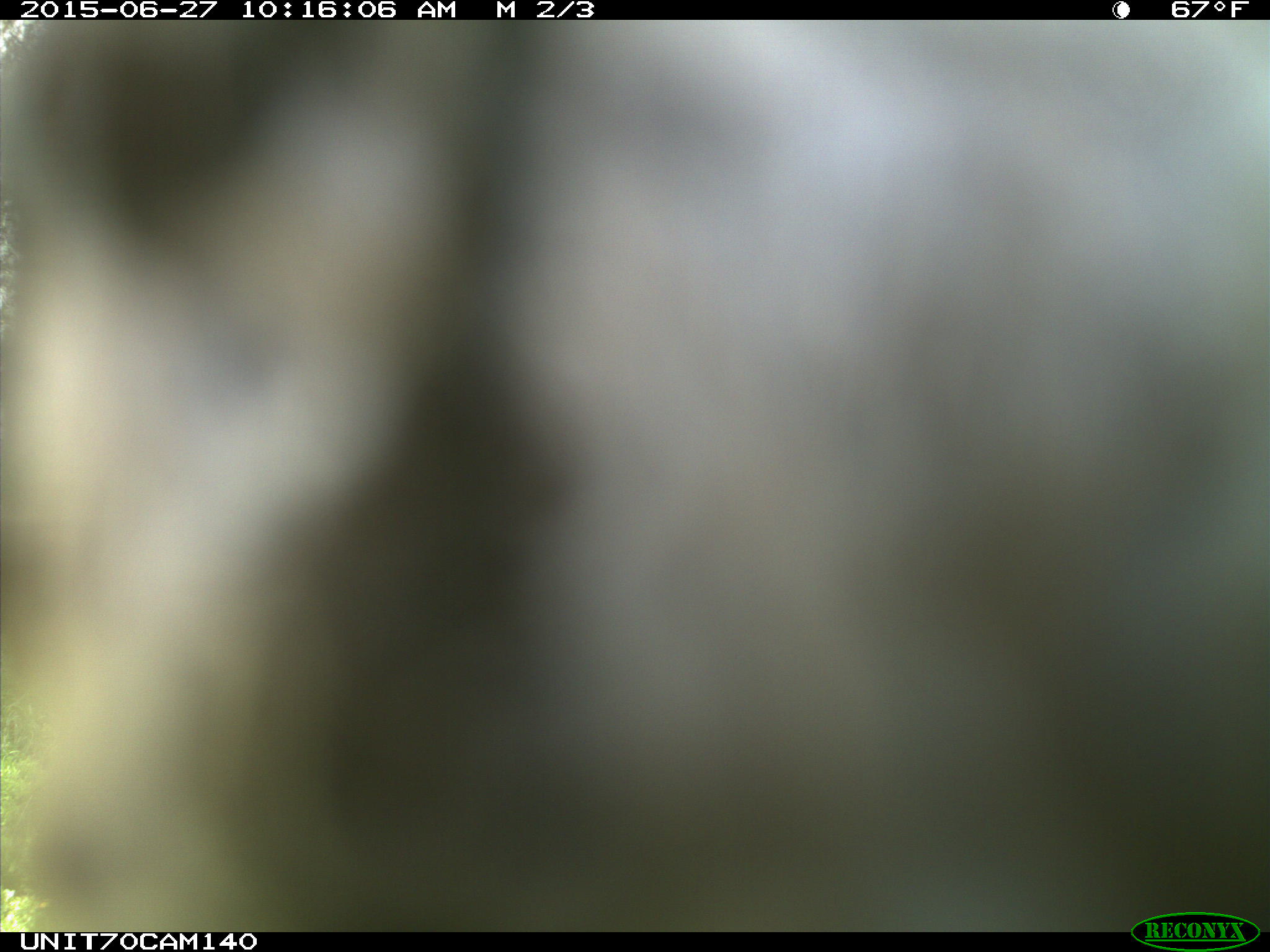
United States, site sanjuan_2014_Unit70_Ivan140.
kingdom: Animalia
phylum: Chordata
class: Aves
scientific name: Aves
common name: birds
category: unidentified bird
Unidentified bird (birds) (Aves).